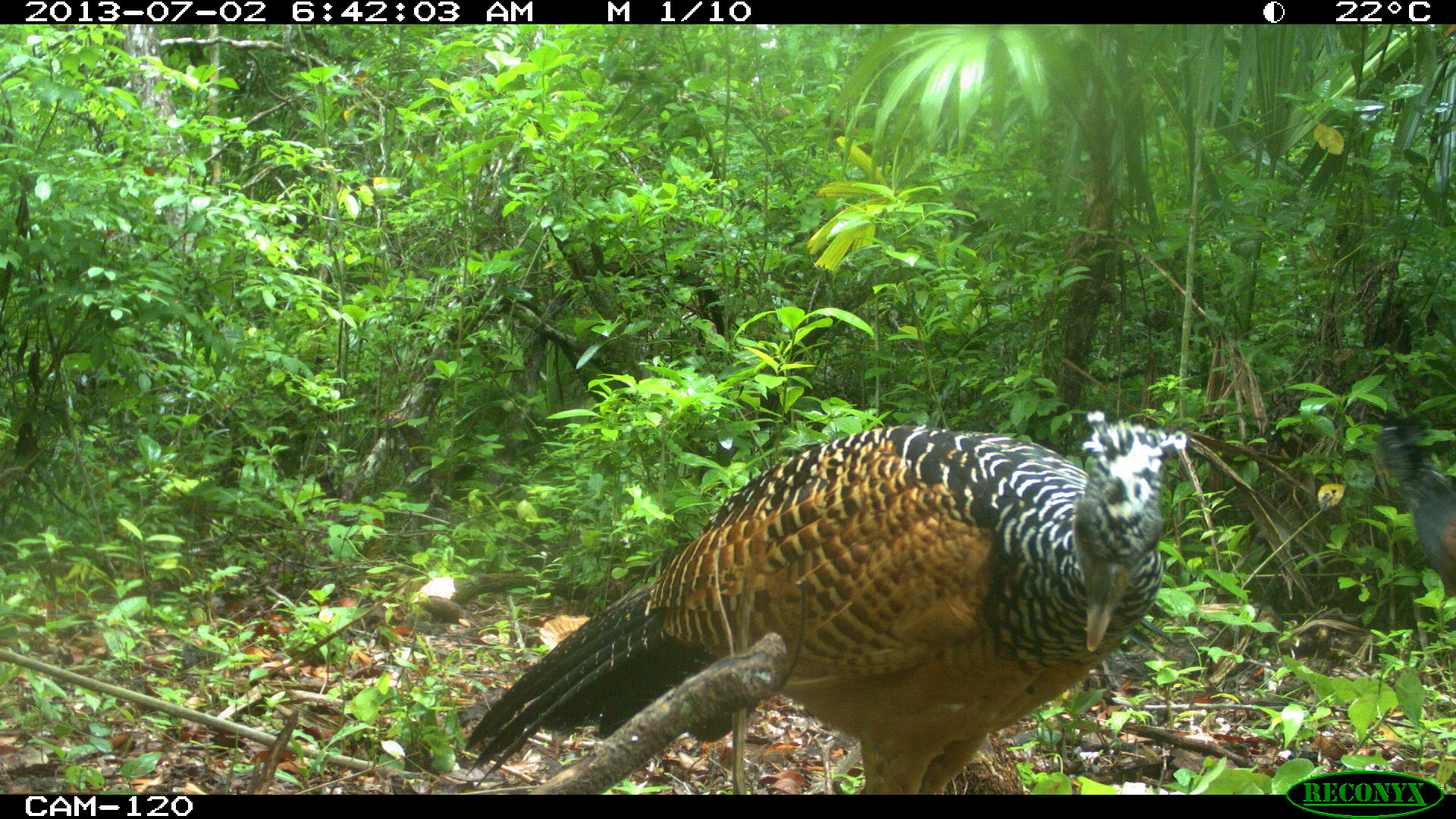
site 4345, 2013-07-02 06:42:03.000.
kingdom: Animalia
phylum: Chordata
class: Aves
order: Galliformes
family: Cracidae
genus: Crax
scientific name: Crax rubra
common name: great curassow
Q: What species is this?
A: Crax rubra (great curassow).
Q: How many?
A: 2.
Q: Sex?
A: Female.